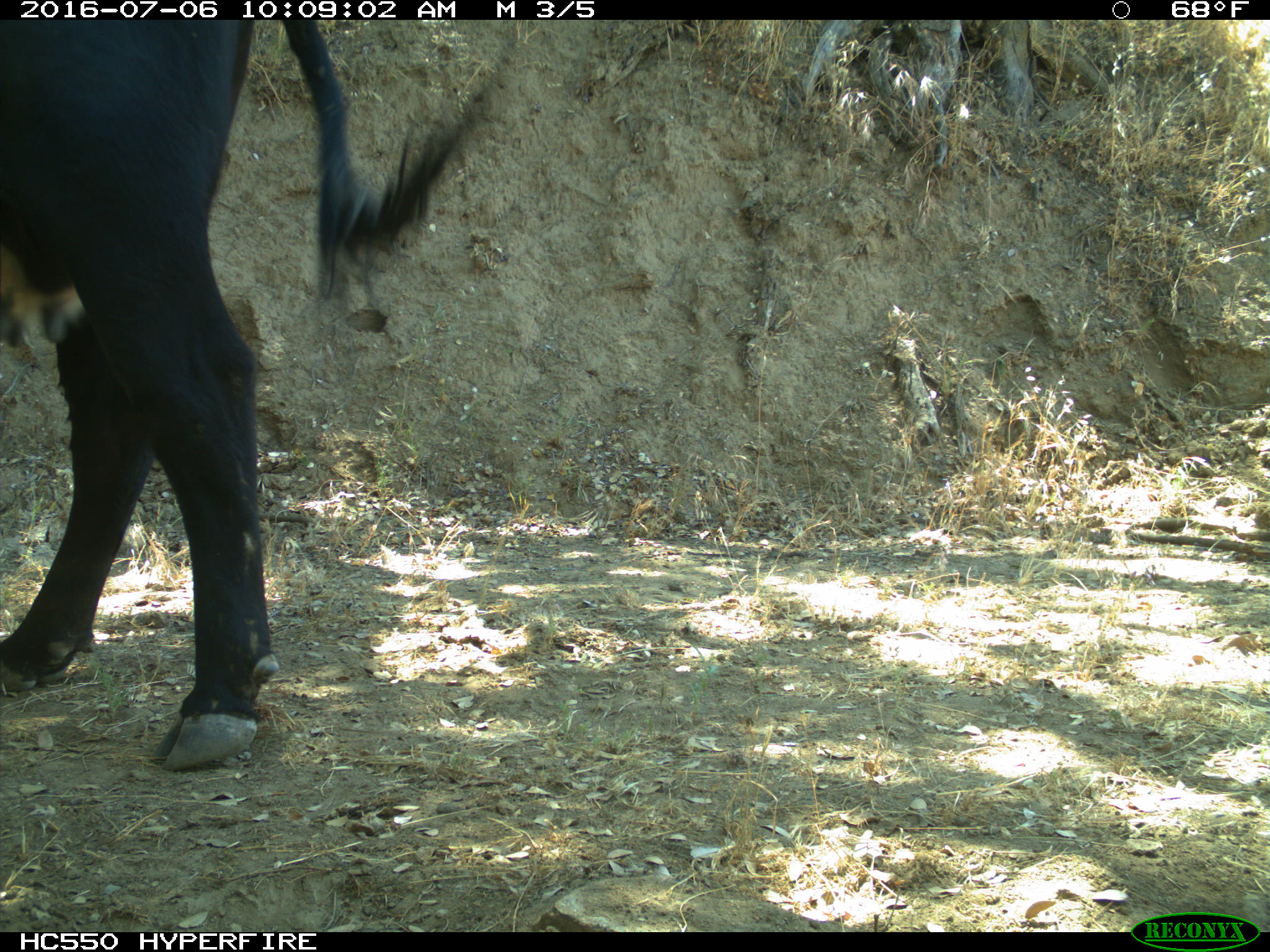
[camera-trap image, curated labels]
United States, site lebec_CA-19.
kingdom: Animalia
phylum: Chordata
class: Mammalia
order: Artiodactyla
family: Bovidae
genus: Bos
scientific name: Bos taurus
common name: domestic cow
Bos taurus (domestic cow).